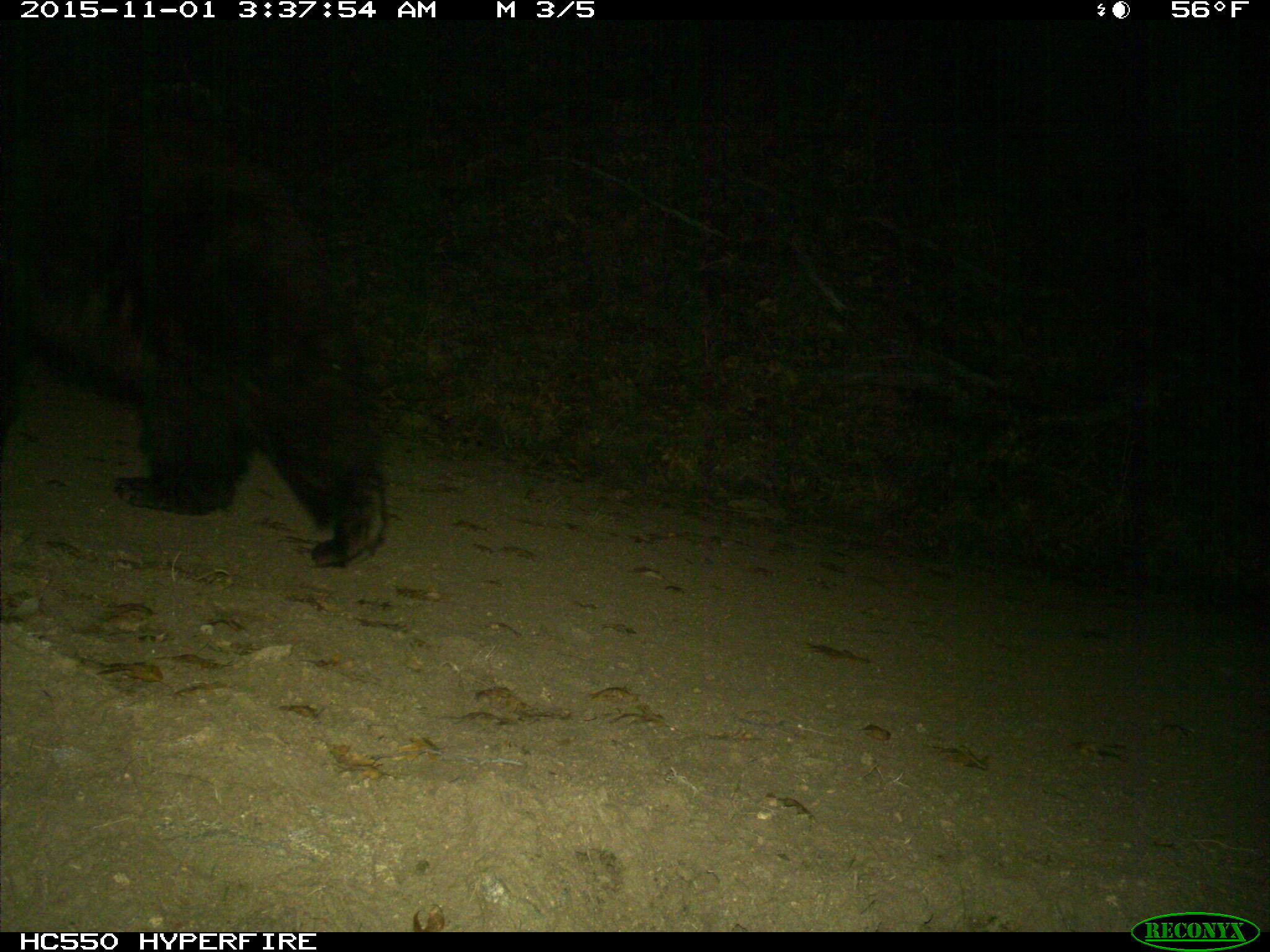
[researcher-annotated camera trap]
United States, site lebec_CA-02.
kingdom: Animalia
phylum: Chordata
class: Mammalia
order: Carnivora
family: Ursidae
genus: Ursus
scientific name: Ursus americanus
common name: american black bear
Ursus americanus (american black bear).